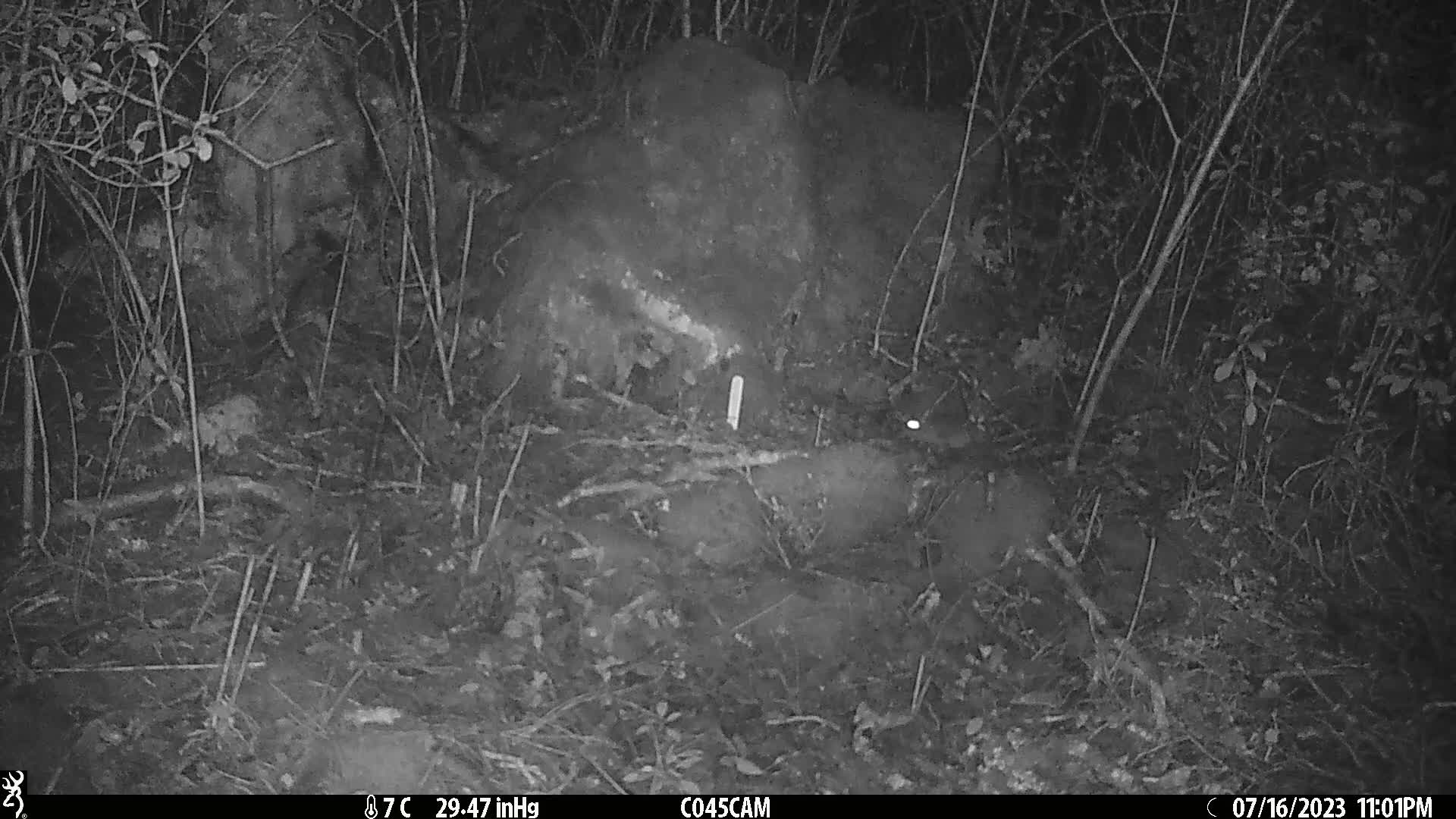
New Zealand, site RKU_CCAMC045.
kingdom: Animalia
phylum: Chordata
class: Mammalia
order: Rodentia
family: Muridae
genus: Rattus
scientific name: Rattus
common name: rat